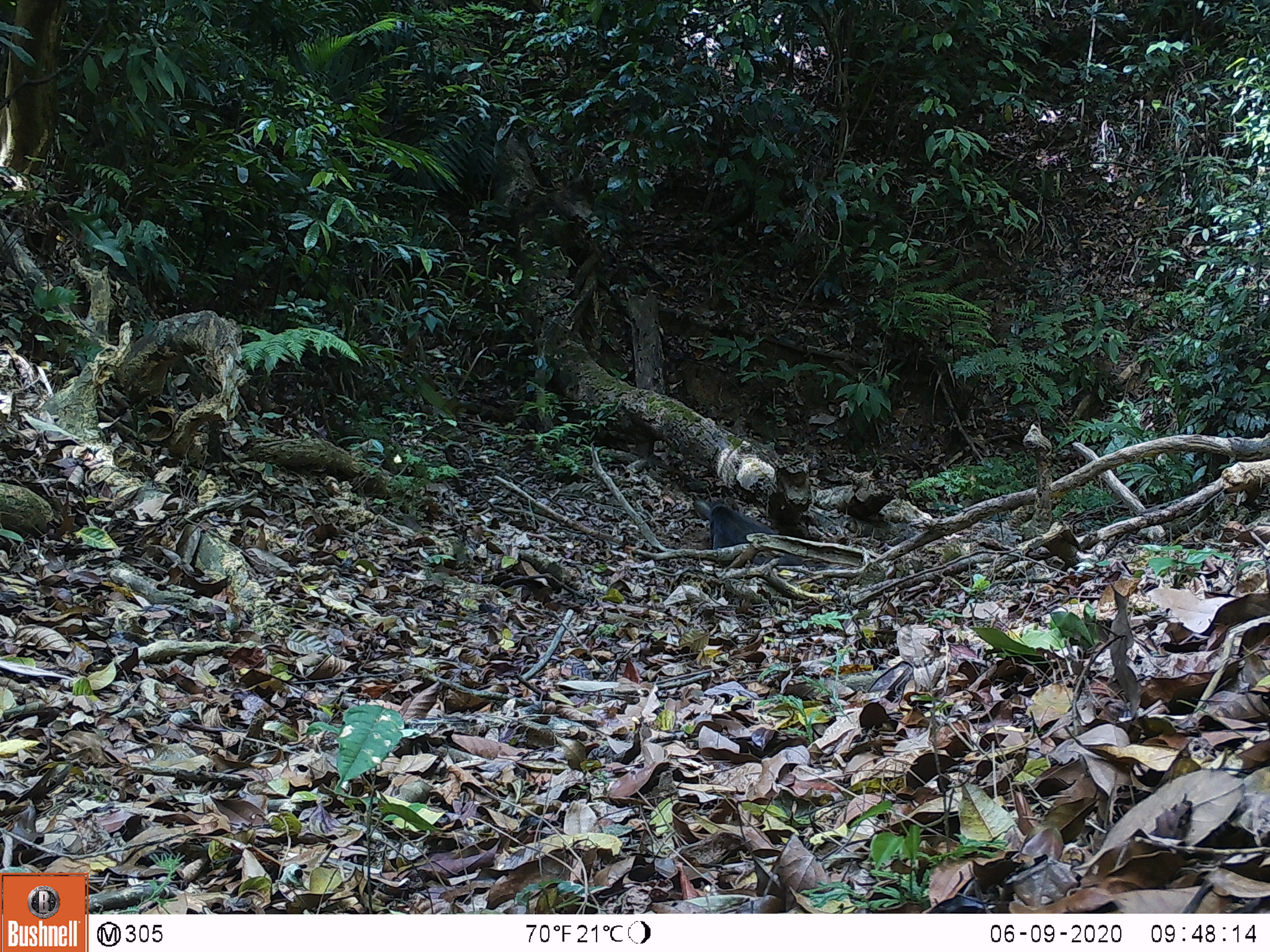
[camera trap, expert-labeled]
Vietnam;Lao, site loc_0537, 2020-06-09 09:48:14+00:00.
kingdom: Animalia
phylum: Chordata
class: Mammalia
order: Artiodactyla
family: Suidae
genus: Sus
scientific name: Sus scrofa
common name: eurasian wild pig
Eurasian wild pig (Sus scrofa). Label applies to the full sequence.